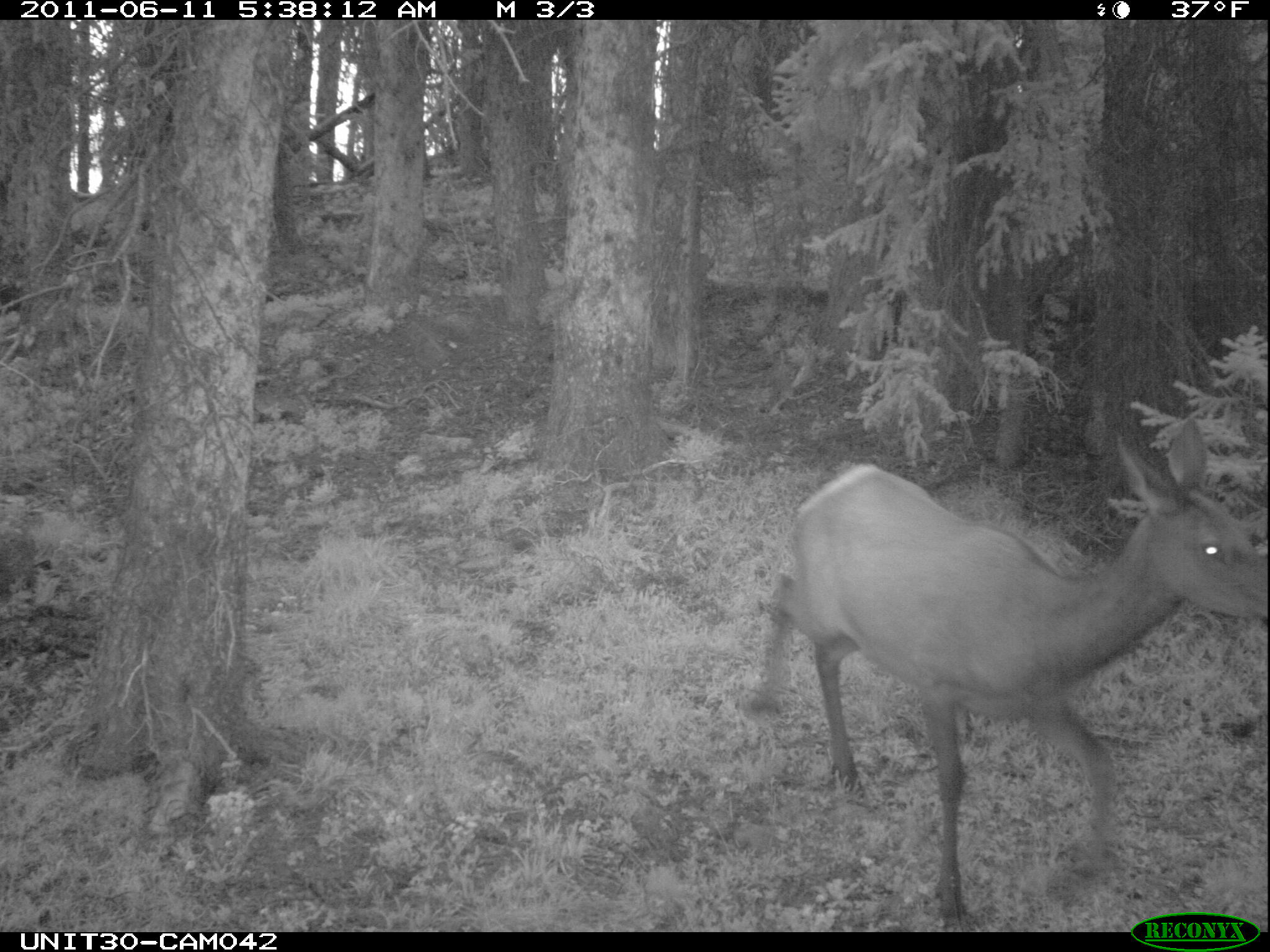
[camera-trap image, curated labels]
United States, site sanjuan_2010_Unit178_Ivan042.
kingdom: Animalia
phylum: Chordata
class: Mammalia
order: Artiodactyla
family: Cervidae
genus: Cervus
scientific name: Cervus elaphus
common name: red deer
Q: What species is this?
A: Cervus elaphus (red deer).